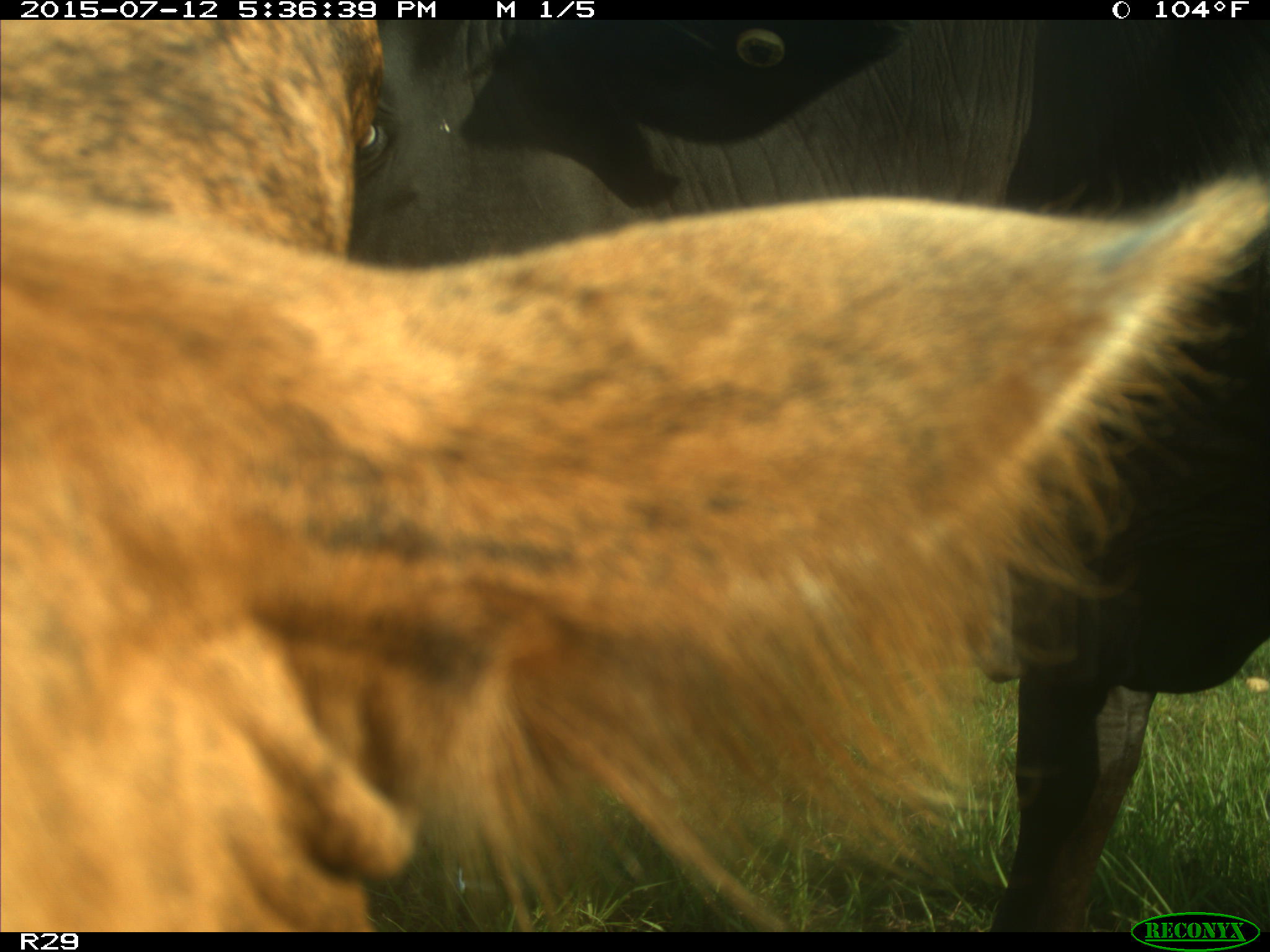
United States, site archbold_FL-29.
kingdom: Animalia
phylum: Chordata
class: Mammalia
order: Artiodactyla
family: Bovidae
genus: Bos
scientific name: Bos taurus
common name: domestic cow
Bos taurus (domestic cow).